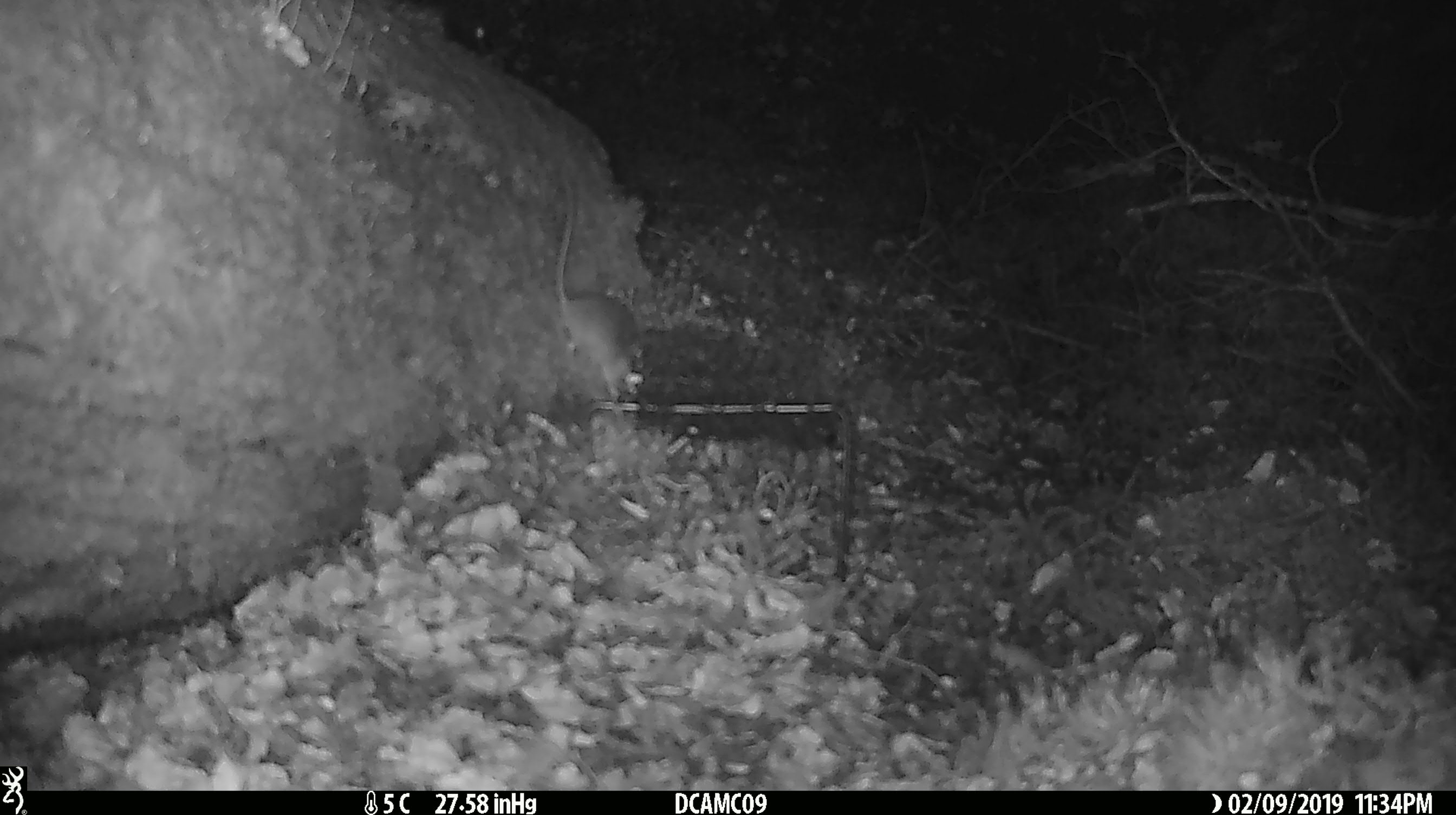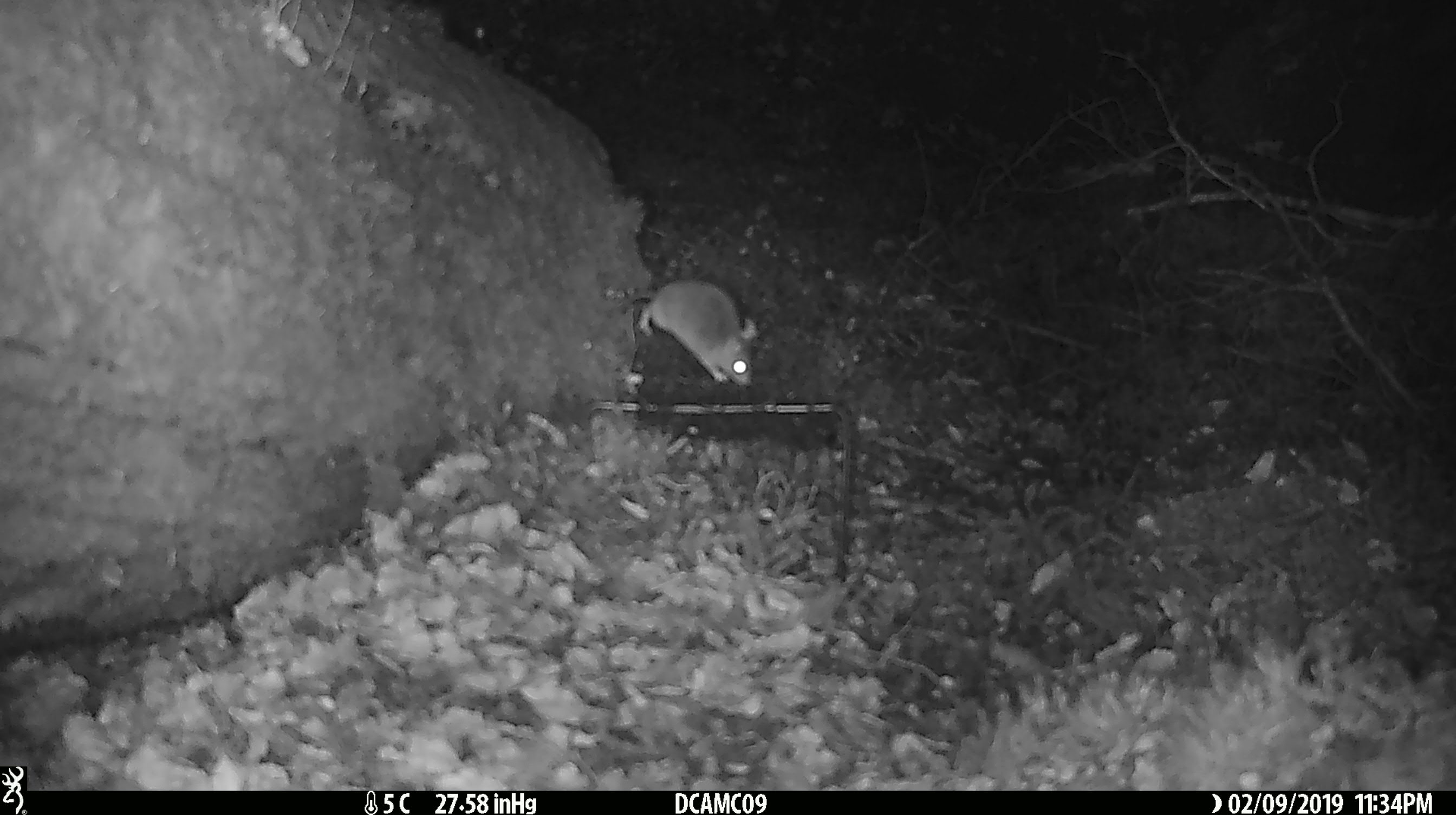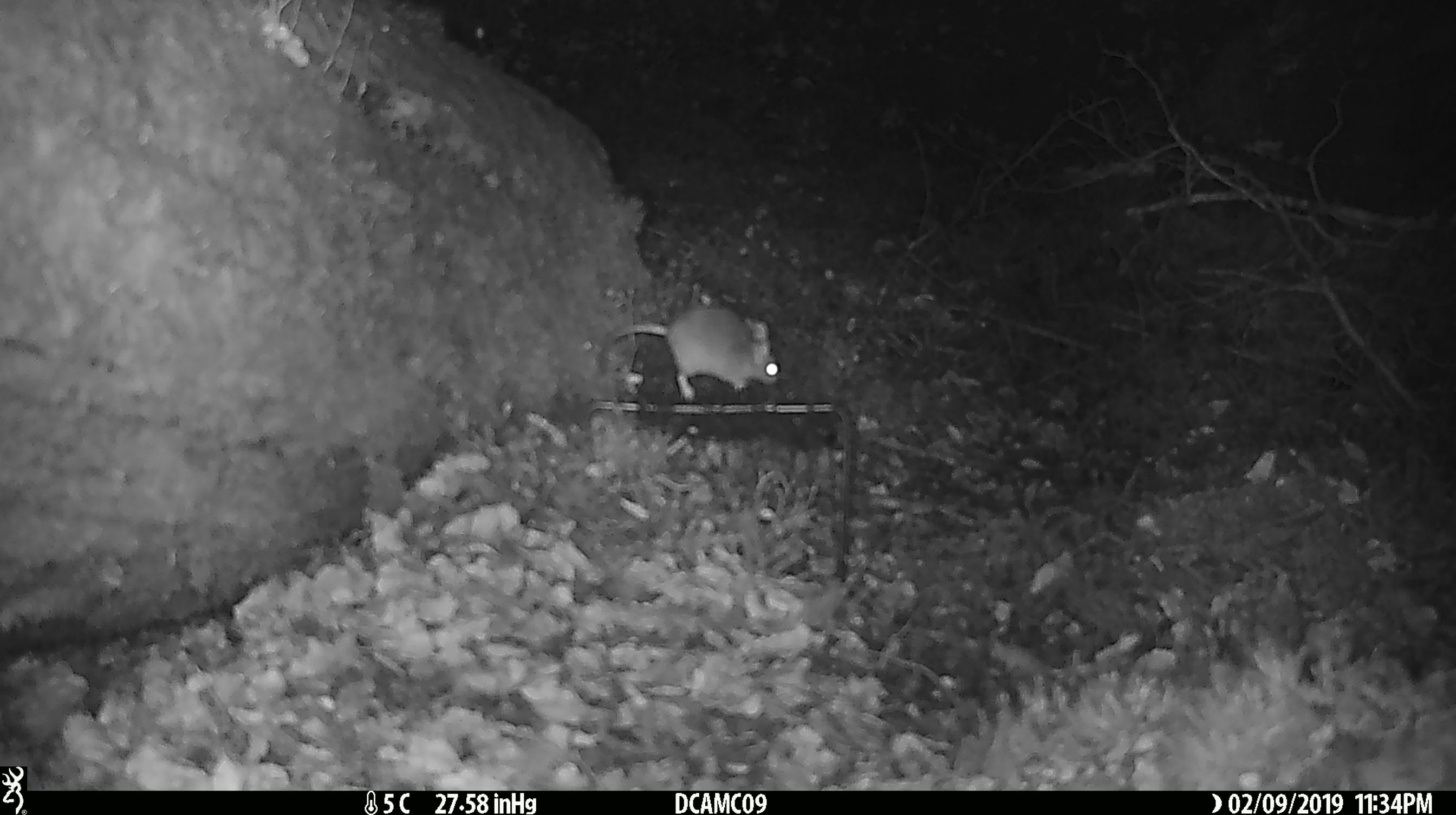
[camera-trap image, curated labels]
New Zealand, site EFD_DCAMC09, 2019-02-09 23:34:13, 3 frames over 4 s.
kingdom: Animalia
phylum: Chordata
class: Mammalia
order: Rodentia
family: Muridae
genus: Mus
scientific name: Mus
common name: mouse